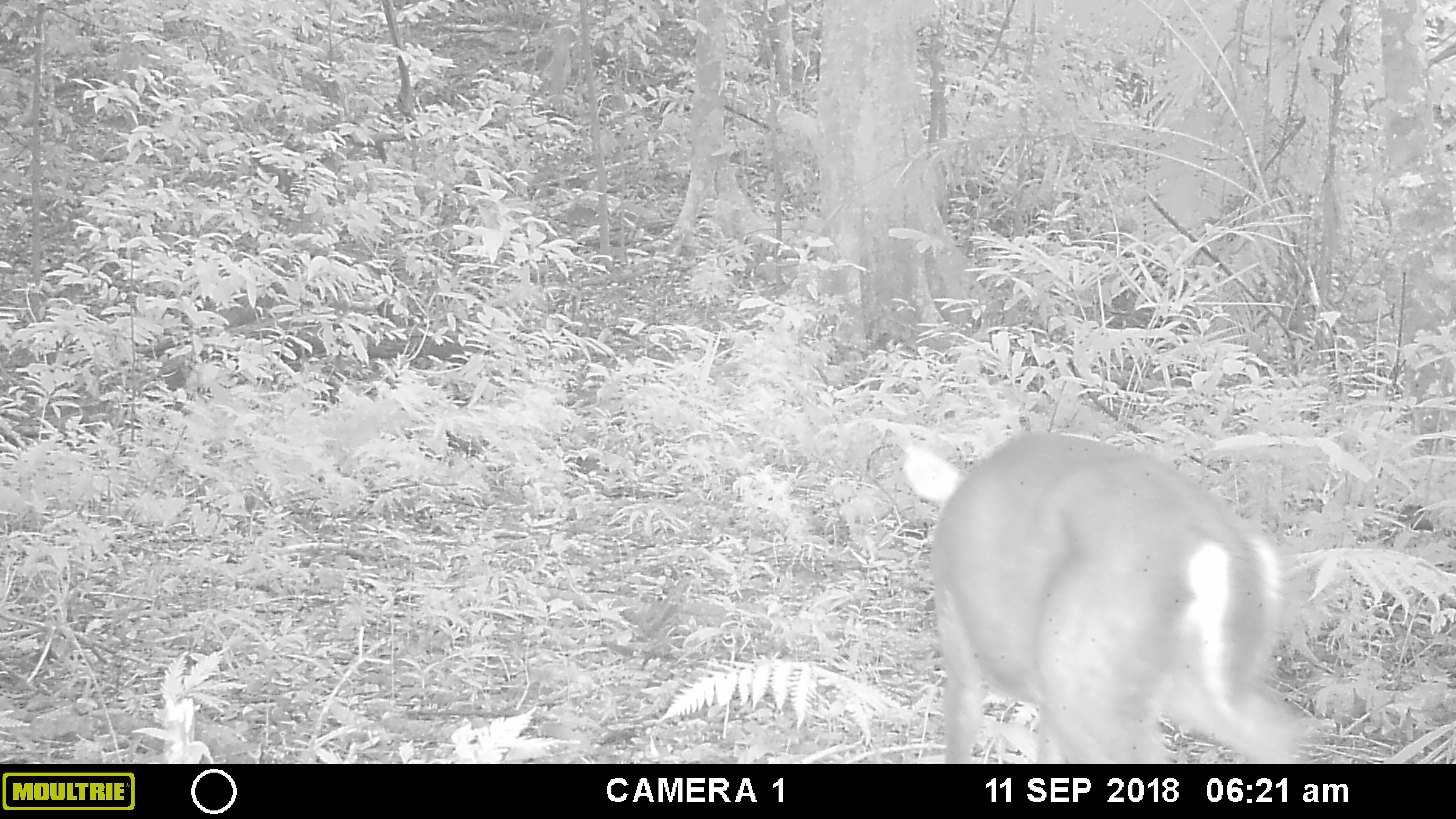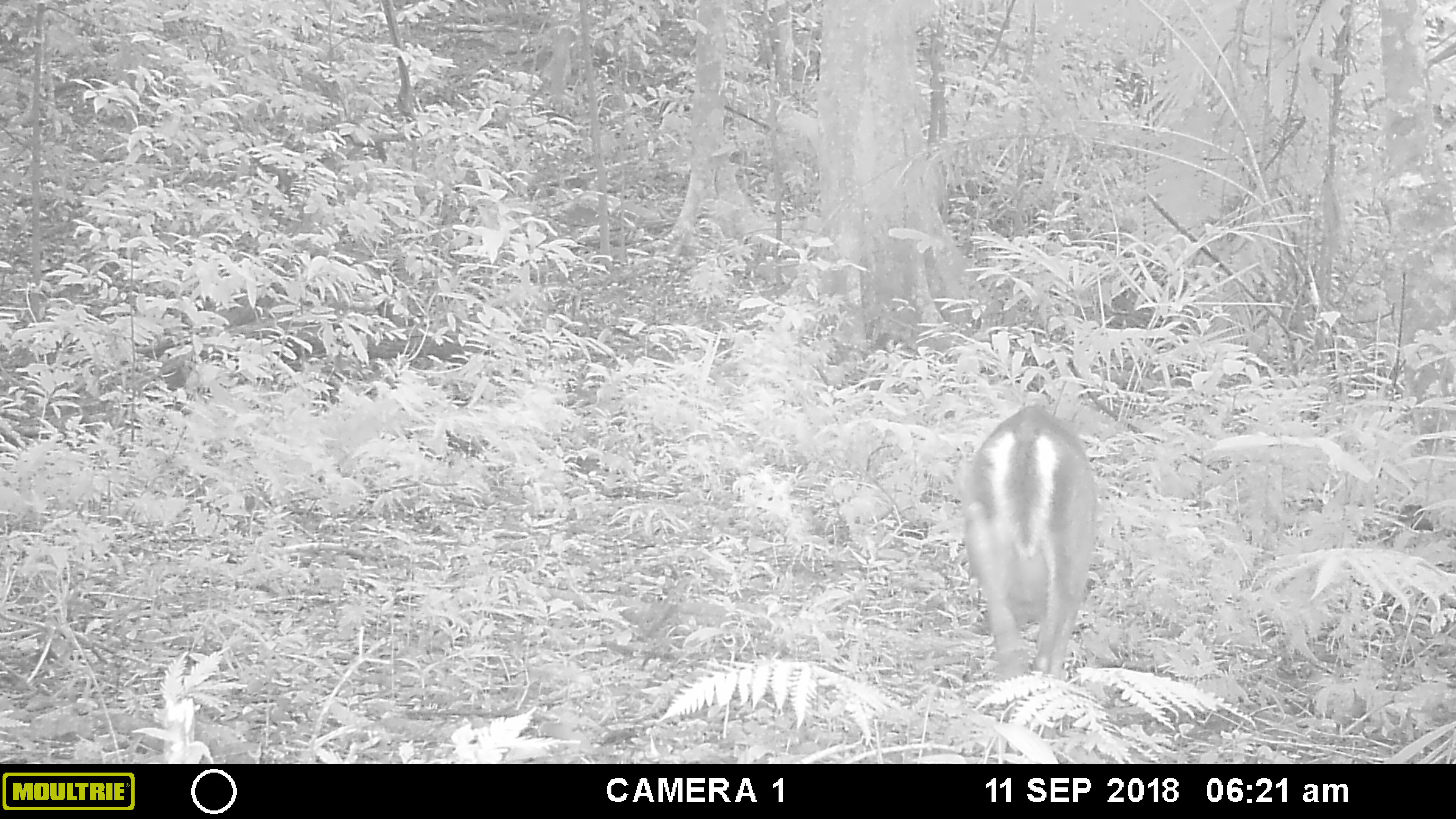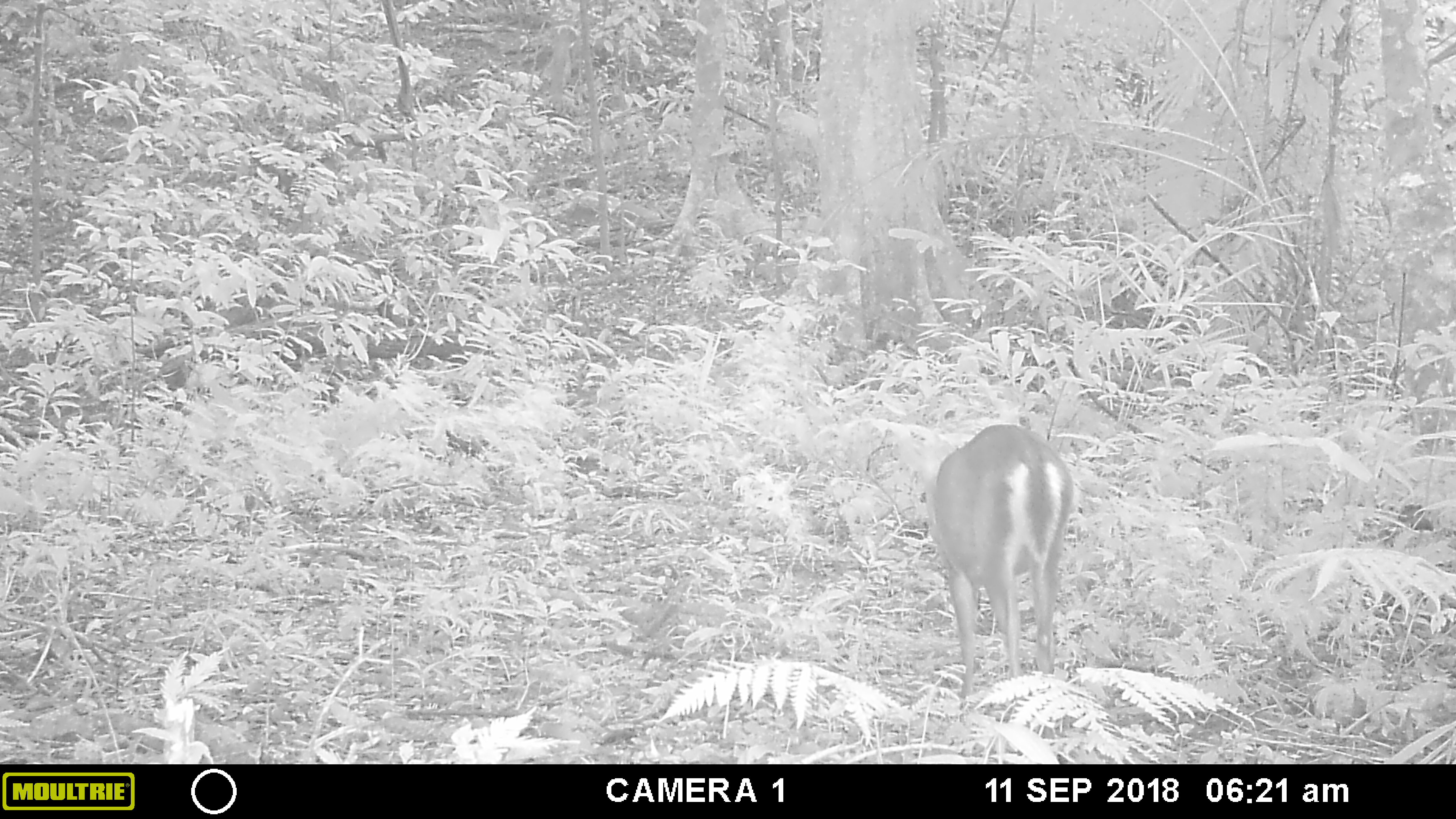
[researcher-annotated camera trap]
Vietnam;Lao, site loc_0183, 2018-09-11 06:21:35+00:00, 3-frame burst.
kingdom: Animalia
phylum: Chordata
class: Mammalia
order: Artiodactyla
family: Cervidae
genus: Muntiacus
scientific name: Muntiacus rooseveltorum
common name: roosevelt's muntjac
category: roosevelts muntjac group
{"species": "roosevelts muntjac group (roosevelt's muntjac) (Muntiacus rooseveltorum)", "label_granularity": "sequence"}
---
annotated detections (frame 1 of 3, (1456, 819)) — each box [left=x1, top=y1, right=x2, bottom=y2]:
roosevelts muntjac group: [left=902, top=429, right=1306, bottom=765]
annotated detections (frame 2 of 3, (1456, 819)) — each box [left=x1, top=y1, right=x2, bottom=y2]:
roosevelts muntjac group: [left=962, top=404, right=1098, bottom=764]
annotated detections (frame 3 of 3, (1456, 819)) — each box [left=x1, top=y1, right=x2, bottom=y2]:
roosevelts muntjac group: [left=927, top=424, right=1074, bottom=751]